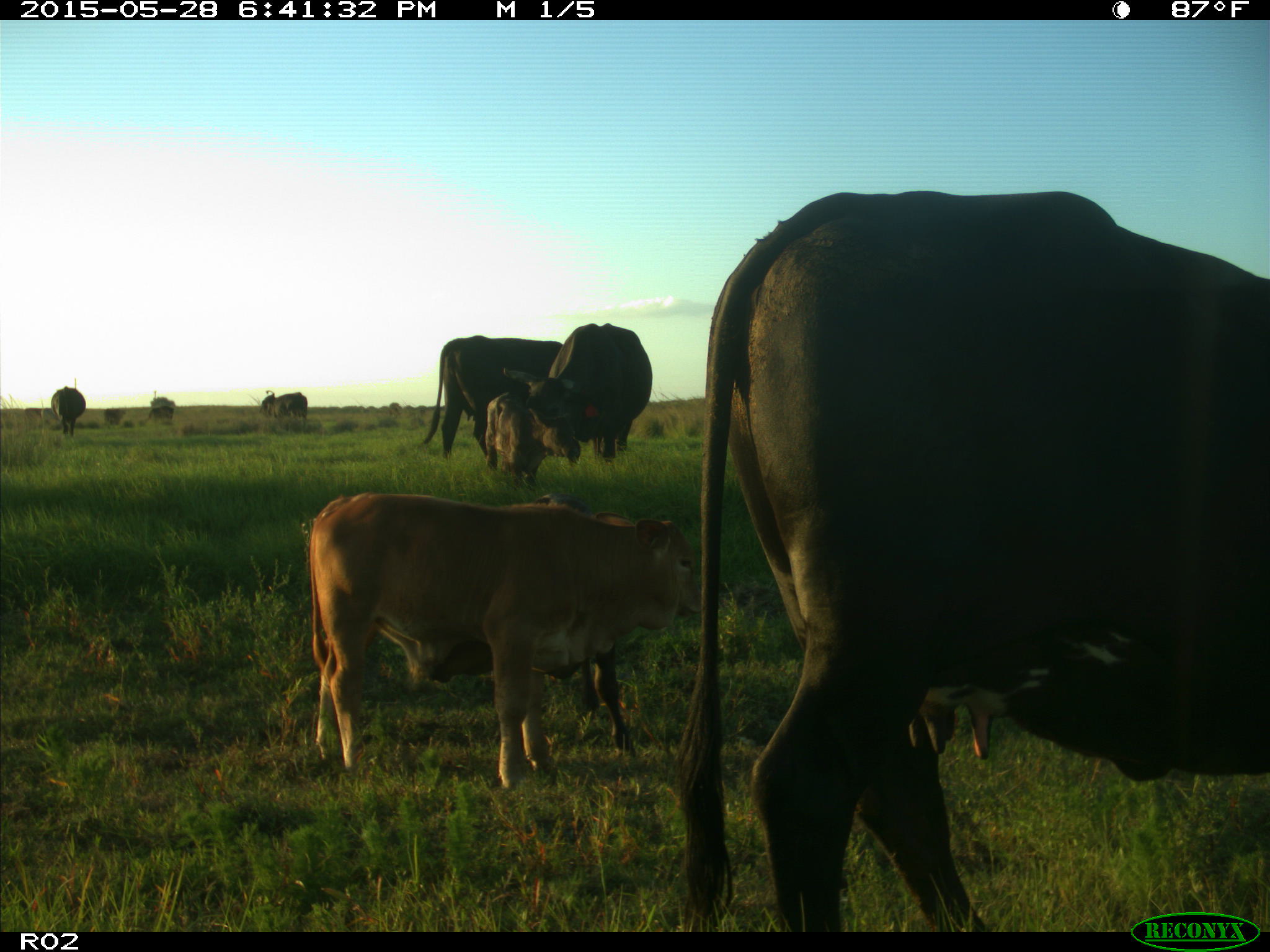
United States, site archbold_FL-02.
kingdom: Animalia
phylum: Chordata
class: Mammalia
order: Artiodactyla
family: Bovidae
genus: Bos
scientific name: Bos taurus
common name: domestic cow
Bos taurus (domestic cow).